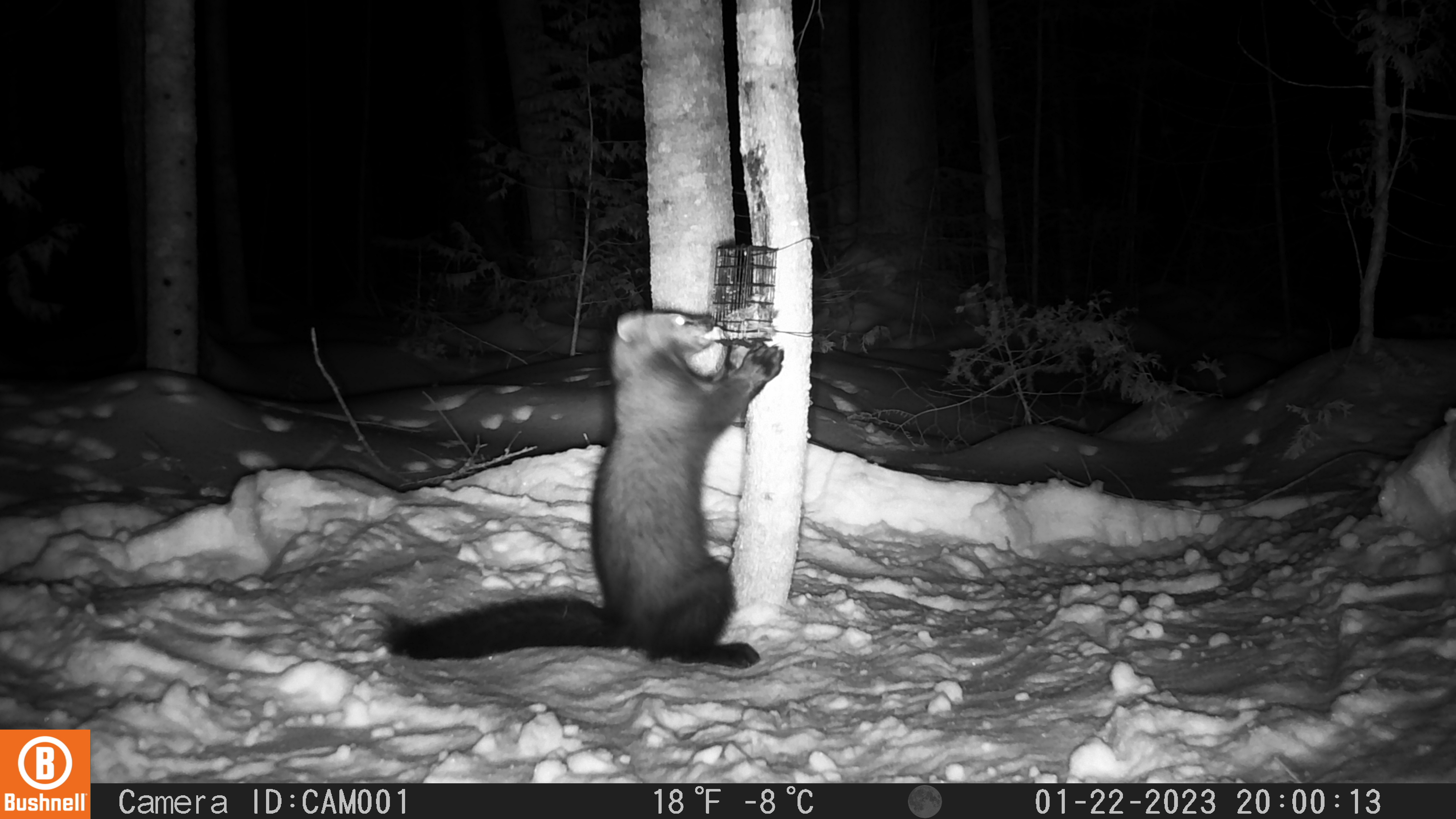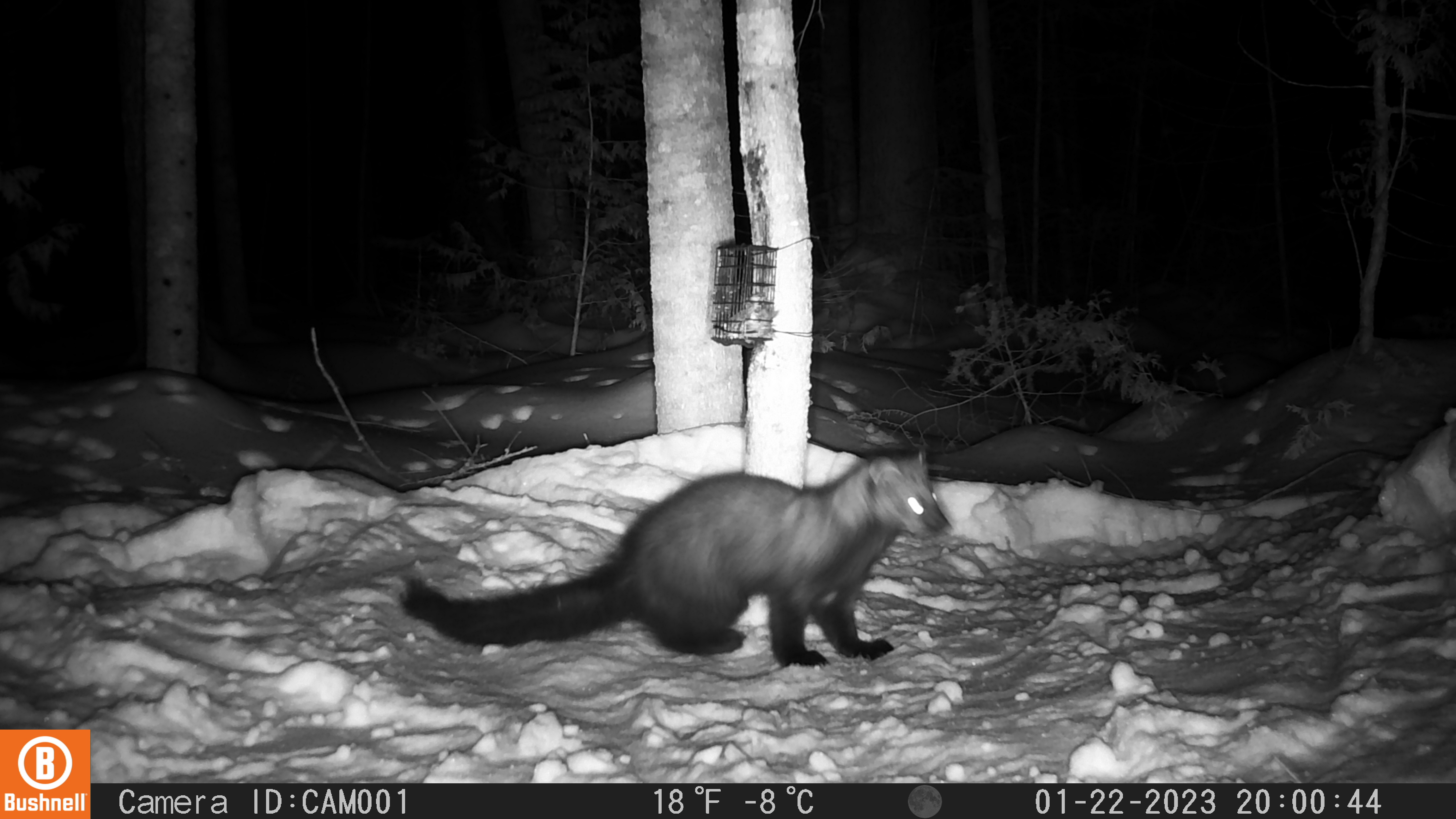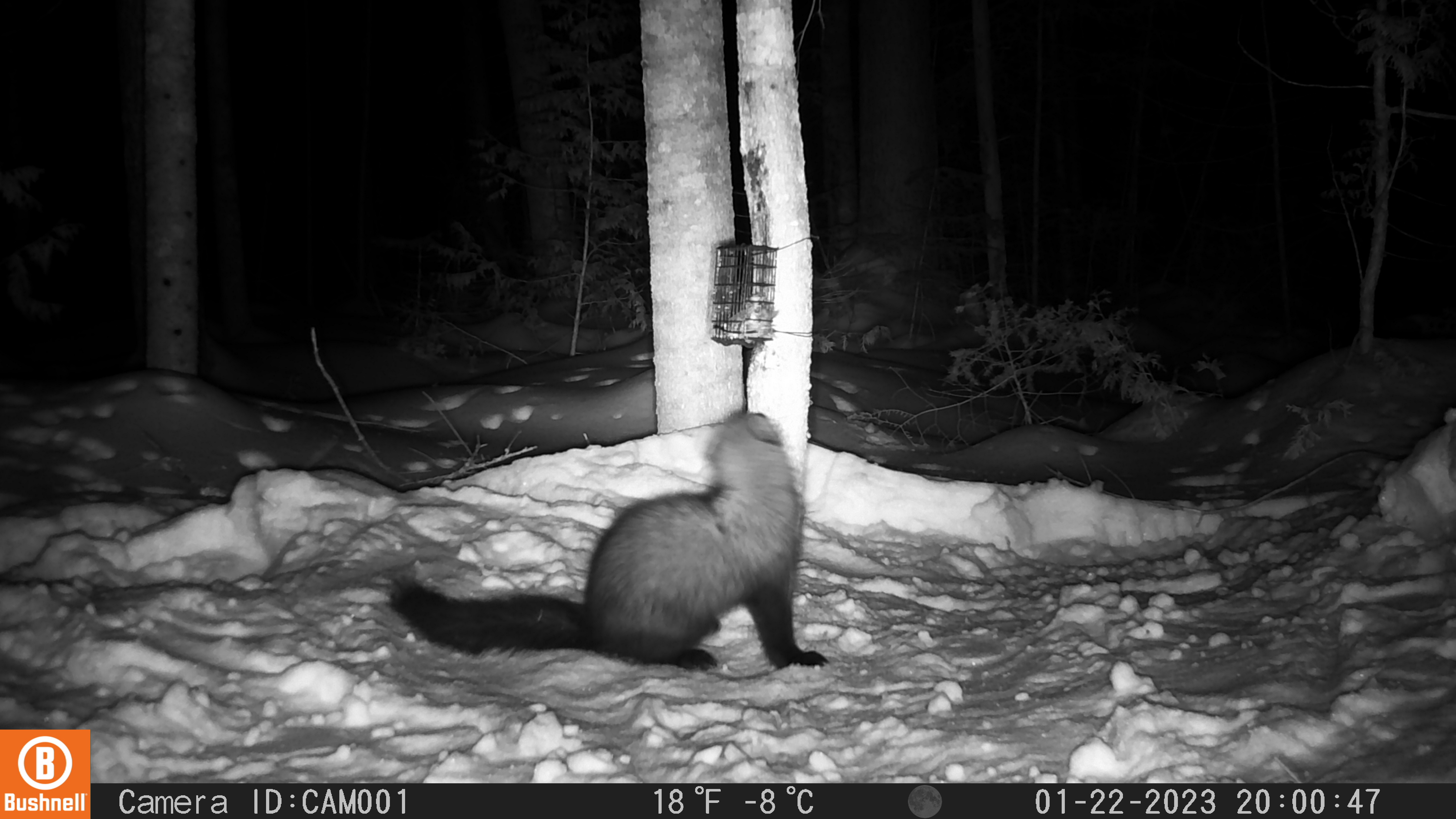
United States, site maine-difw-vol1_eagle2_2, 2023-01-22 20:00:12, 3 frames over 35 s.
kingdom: Animalia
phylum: Chordata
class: Mammalia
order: Carnivora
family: Mustelidae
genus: Pekania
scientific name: Pekania pennanti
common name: fisher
Fisher (Pekania pennanti).